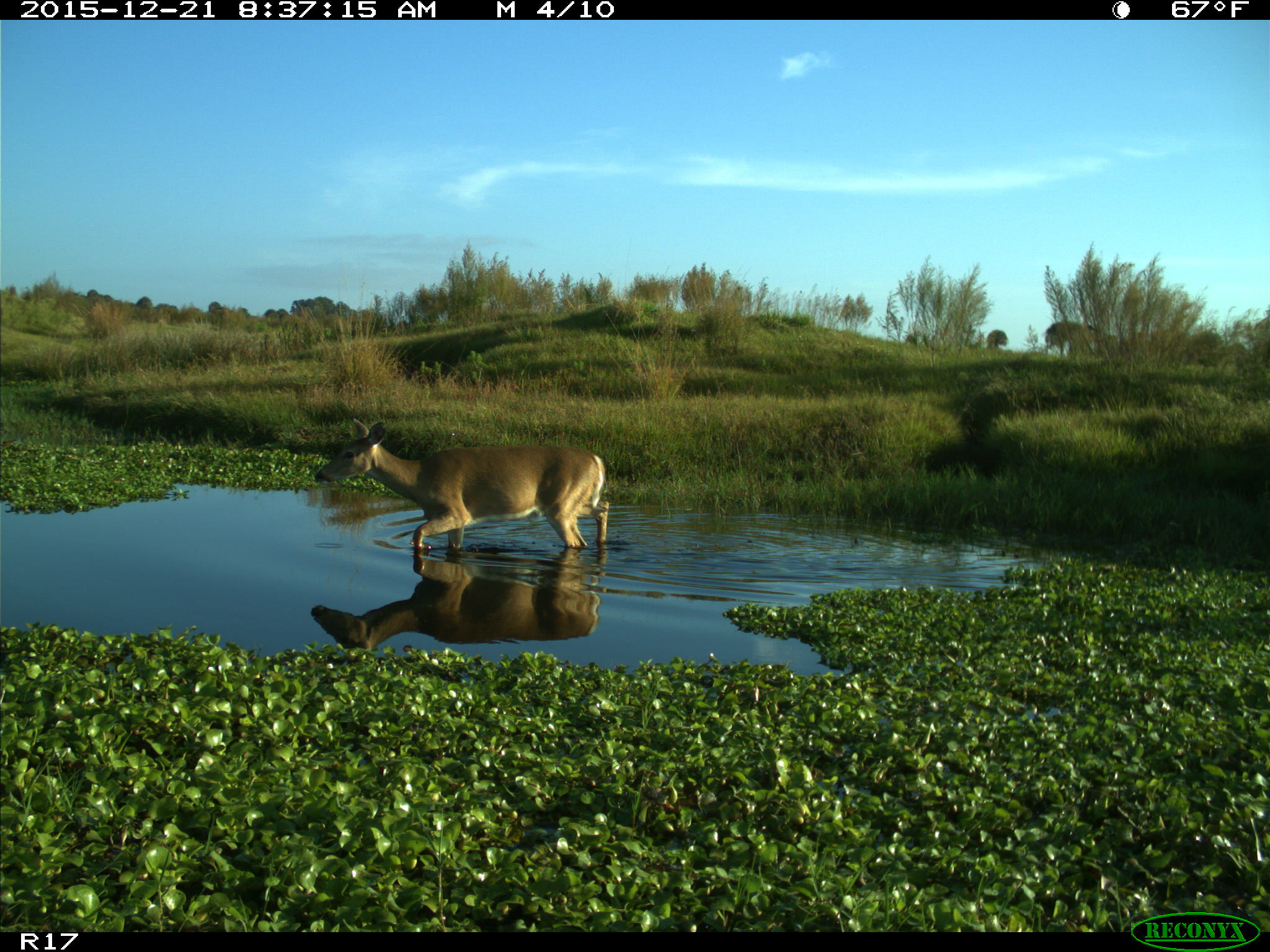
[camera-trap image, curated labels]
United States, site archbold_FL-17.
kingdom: Animalia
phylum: Chordata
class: Mammalia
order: Artiodactyla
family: Cervidae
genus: Odocoileus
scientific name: Odocoileus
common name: deer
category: unidentified deer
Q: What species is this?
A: Unidentified deer (deer) (Odocoileus).